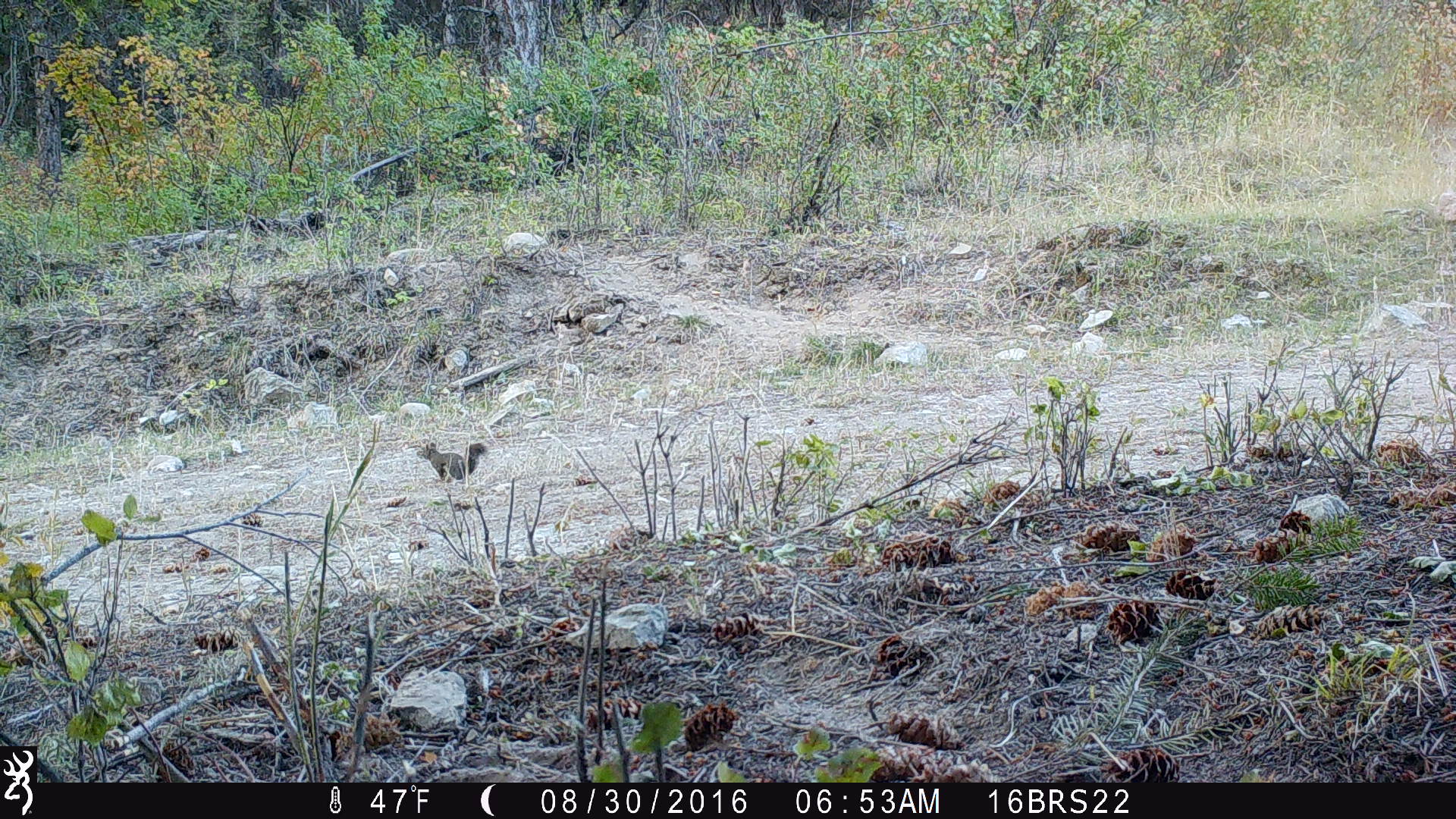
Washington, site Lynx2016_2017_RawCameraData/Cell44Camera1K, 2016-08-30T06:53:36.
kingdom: Animalia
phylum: Chordata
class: Mammalia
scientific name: Mammalia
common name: small mammal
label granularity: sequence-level